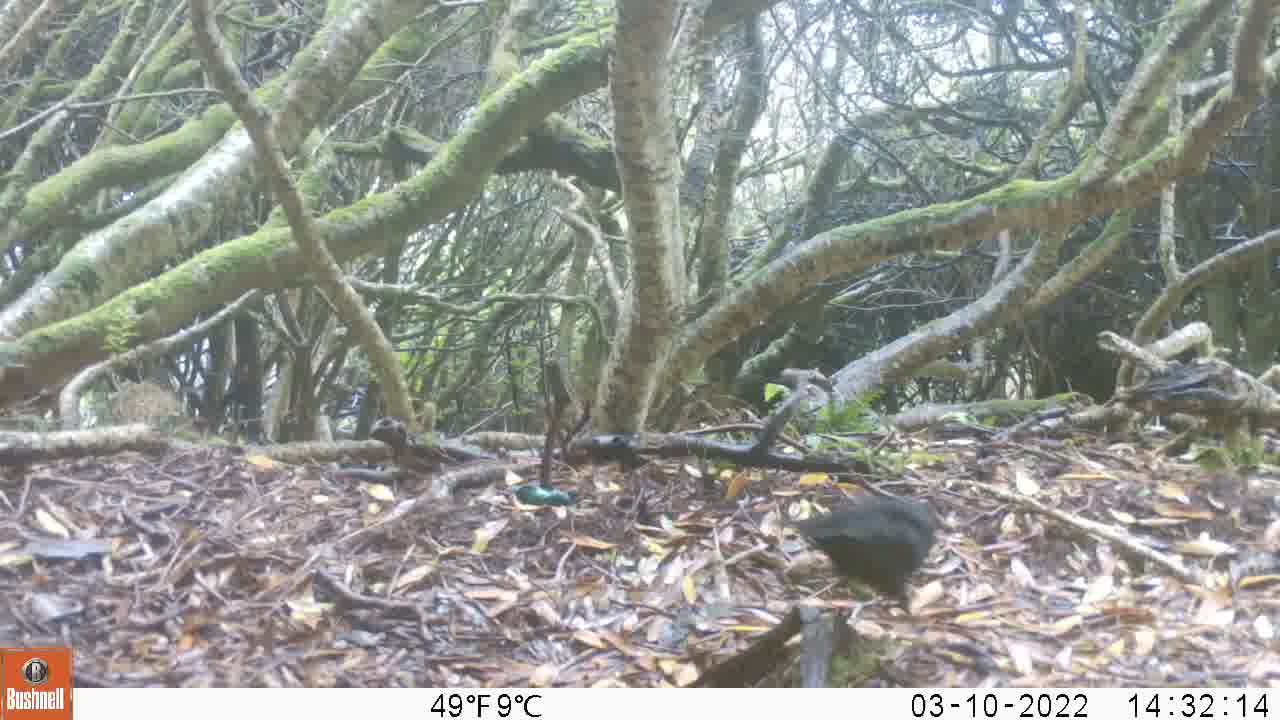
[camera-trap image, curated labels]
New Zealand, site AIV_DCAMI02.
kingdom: Animalia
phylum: Chordata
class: Aves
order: Passeriformes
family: Turdidae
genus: Turdus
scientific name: Turdus merula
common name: eurasian blackbird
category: blackbird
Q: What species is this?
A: Blackbird (eurasian blackbird) (Turdus merula).